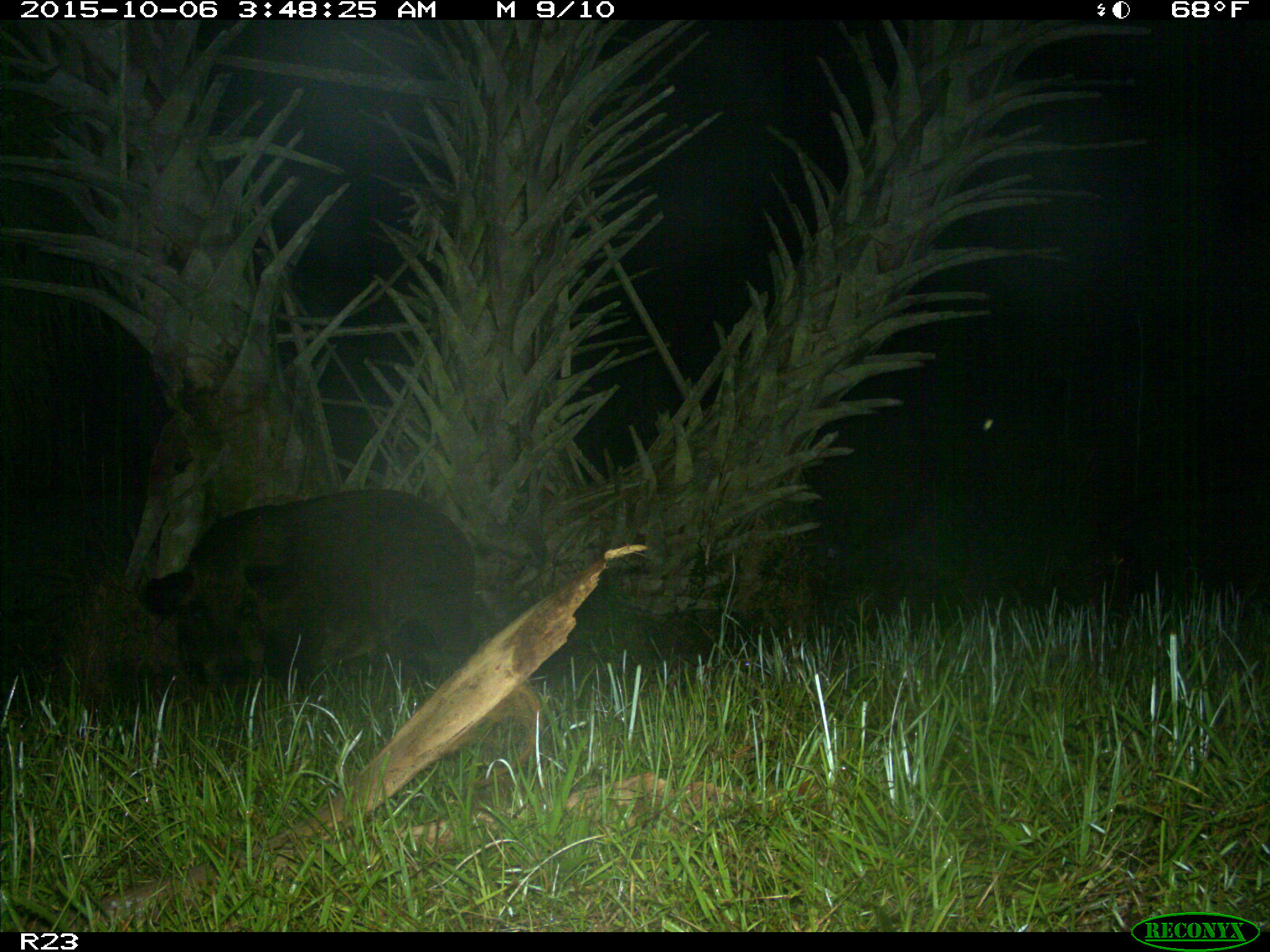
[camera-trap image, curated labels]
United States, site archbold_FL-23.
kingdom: Animalia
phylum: Chordata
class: Mammalia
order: Artiodactyla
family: Suidae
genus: Sus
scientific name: Sus scrofa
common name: wild boar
Sus scrofa (wild boar).